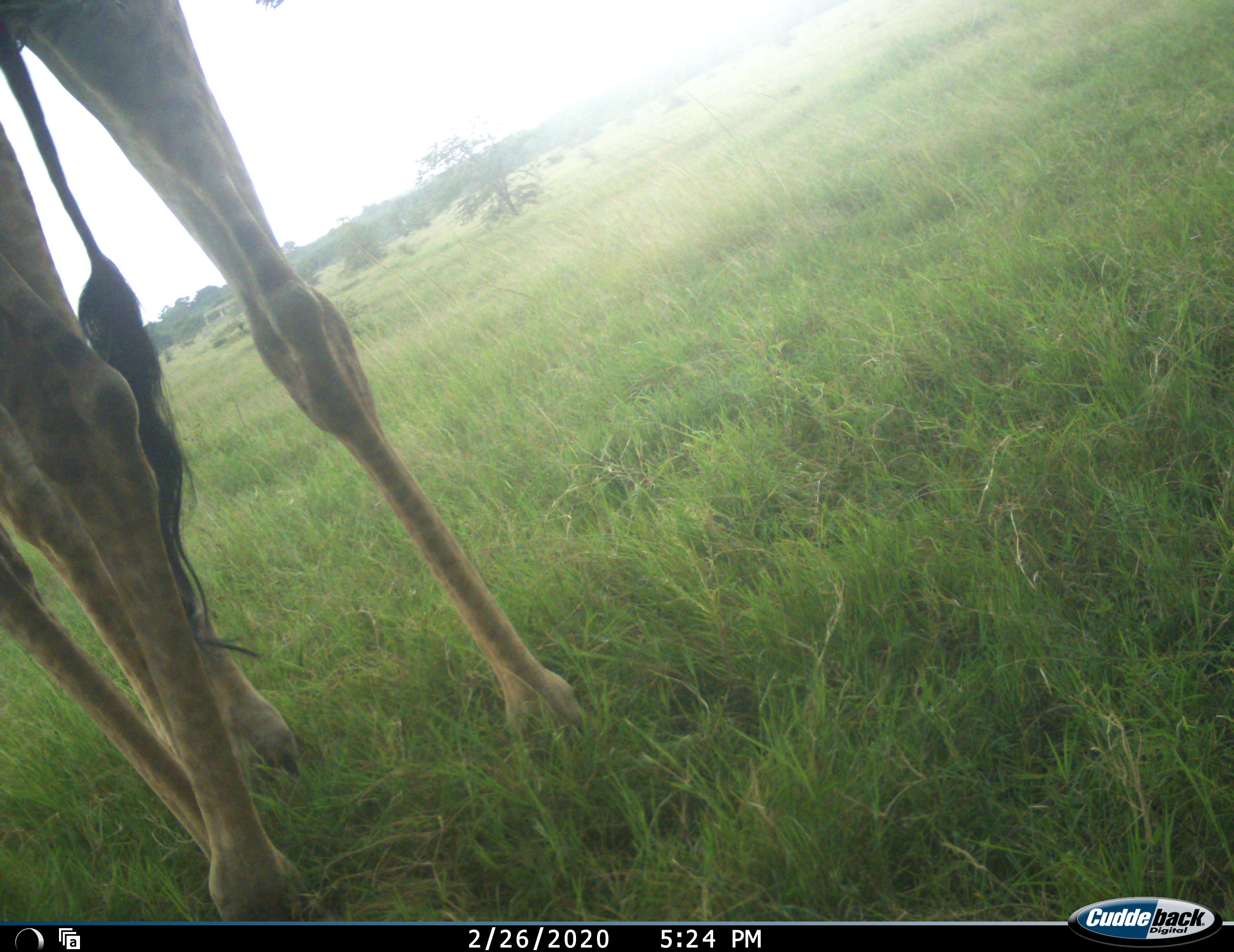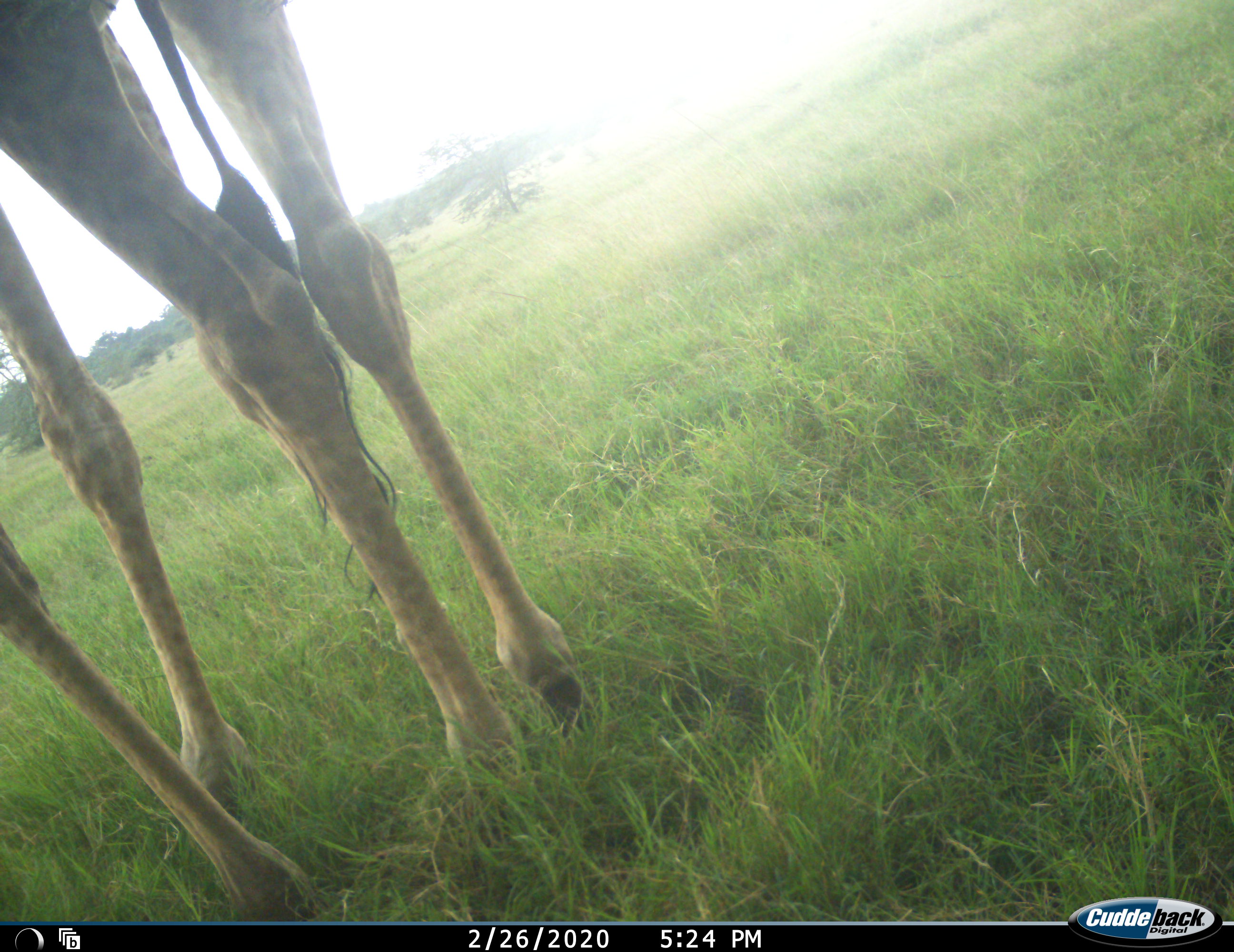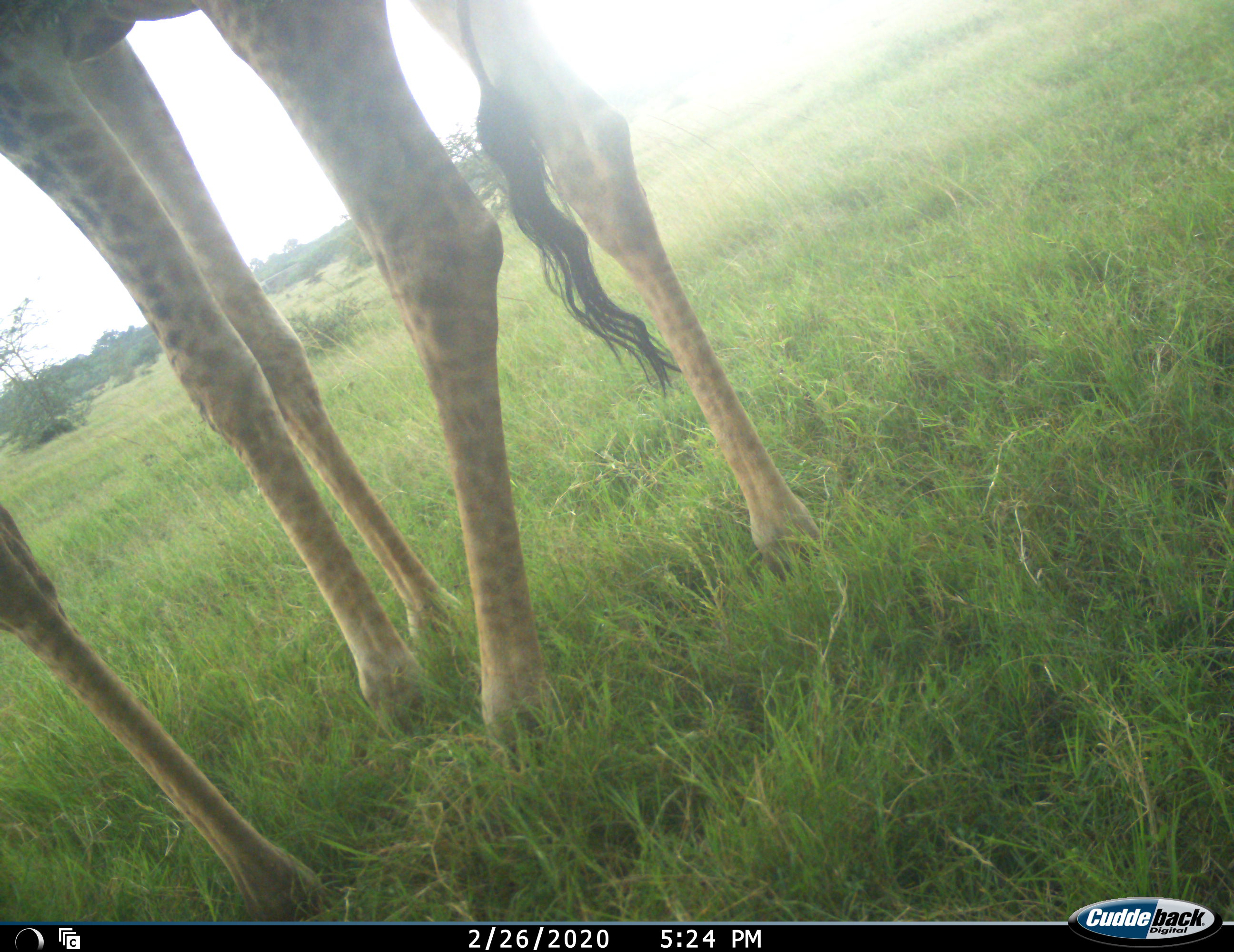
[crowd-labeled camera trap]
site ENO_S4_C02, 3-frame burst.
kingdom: Animalia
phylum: Chordata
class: Mammalia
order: Artiodactyla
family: Giraffidae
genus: Giraffa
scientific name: Giraffa camelopardalis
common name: giraffe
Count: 2.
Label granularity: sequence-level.